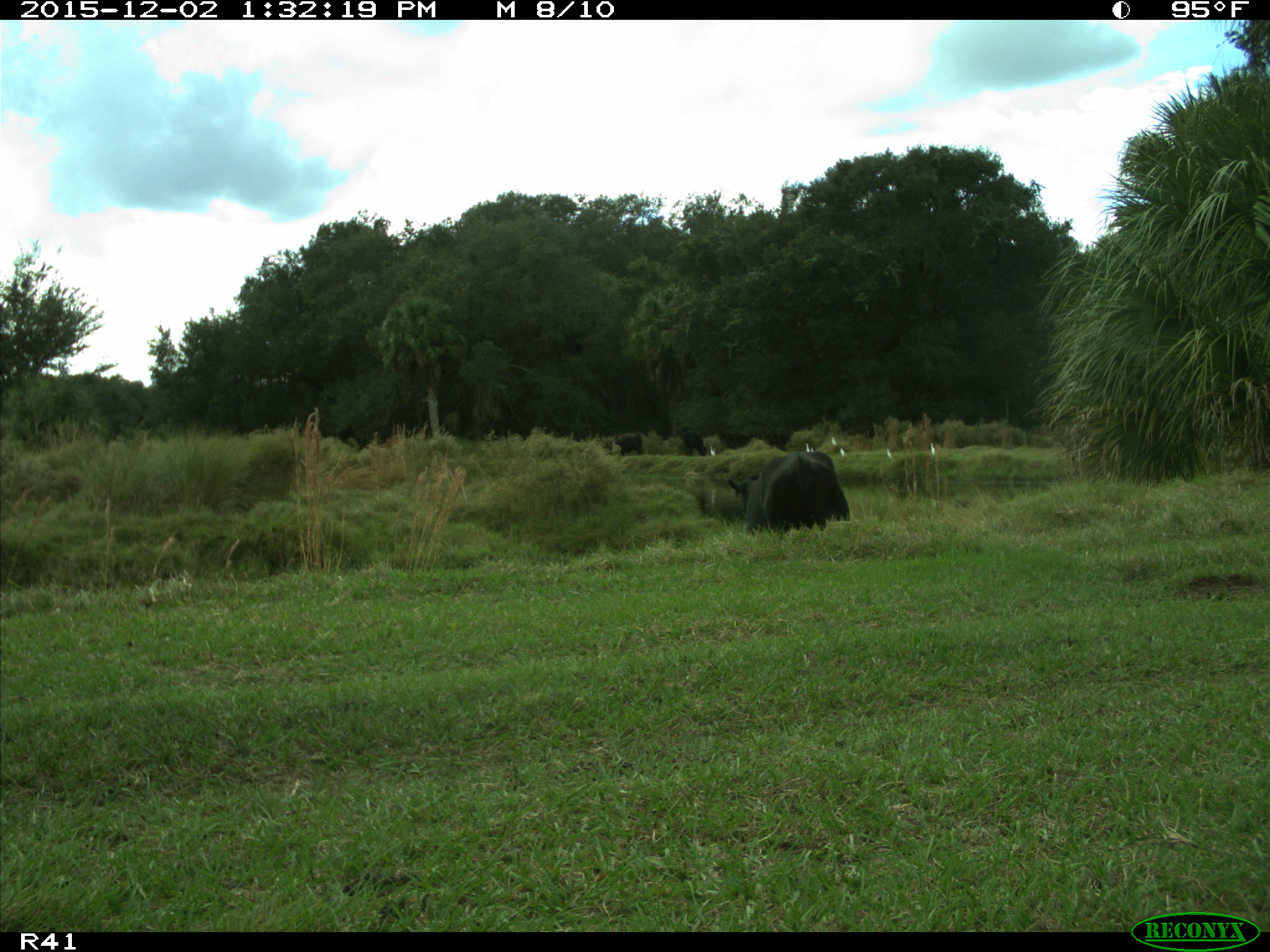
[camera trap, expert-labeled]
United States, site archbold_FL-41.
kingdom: Animalia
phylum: Chordata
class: Mammalia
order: Artiodactyla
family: Bovidae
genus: Bos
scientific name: Bos taurus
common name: domestic cow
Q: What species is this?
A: Bos taurus (domestic cow).